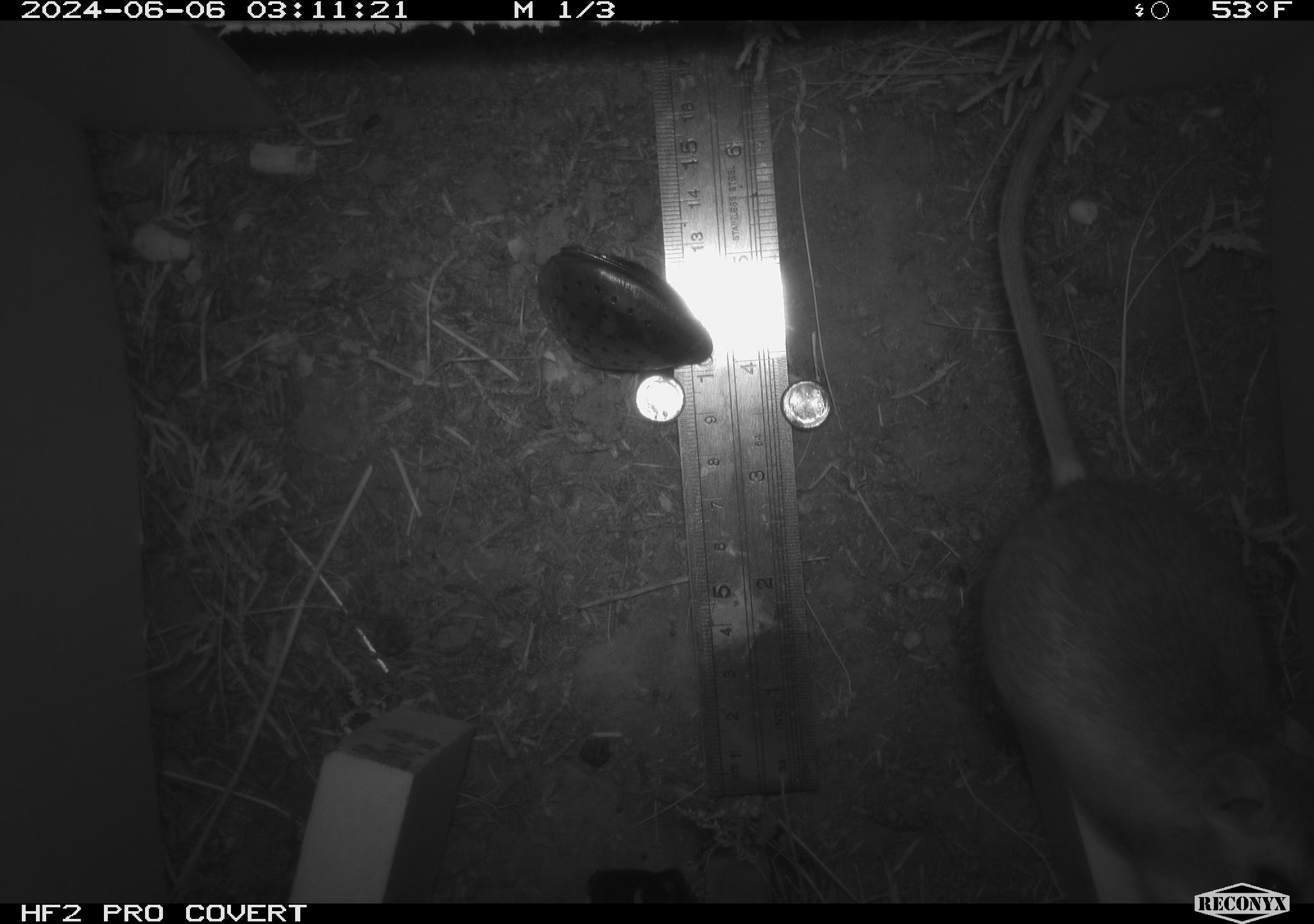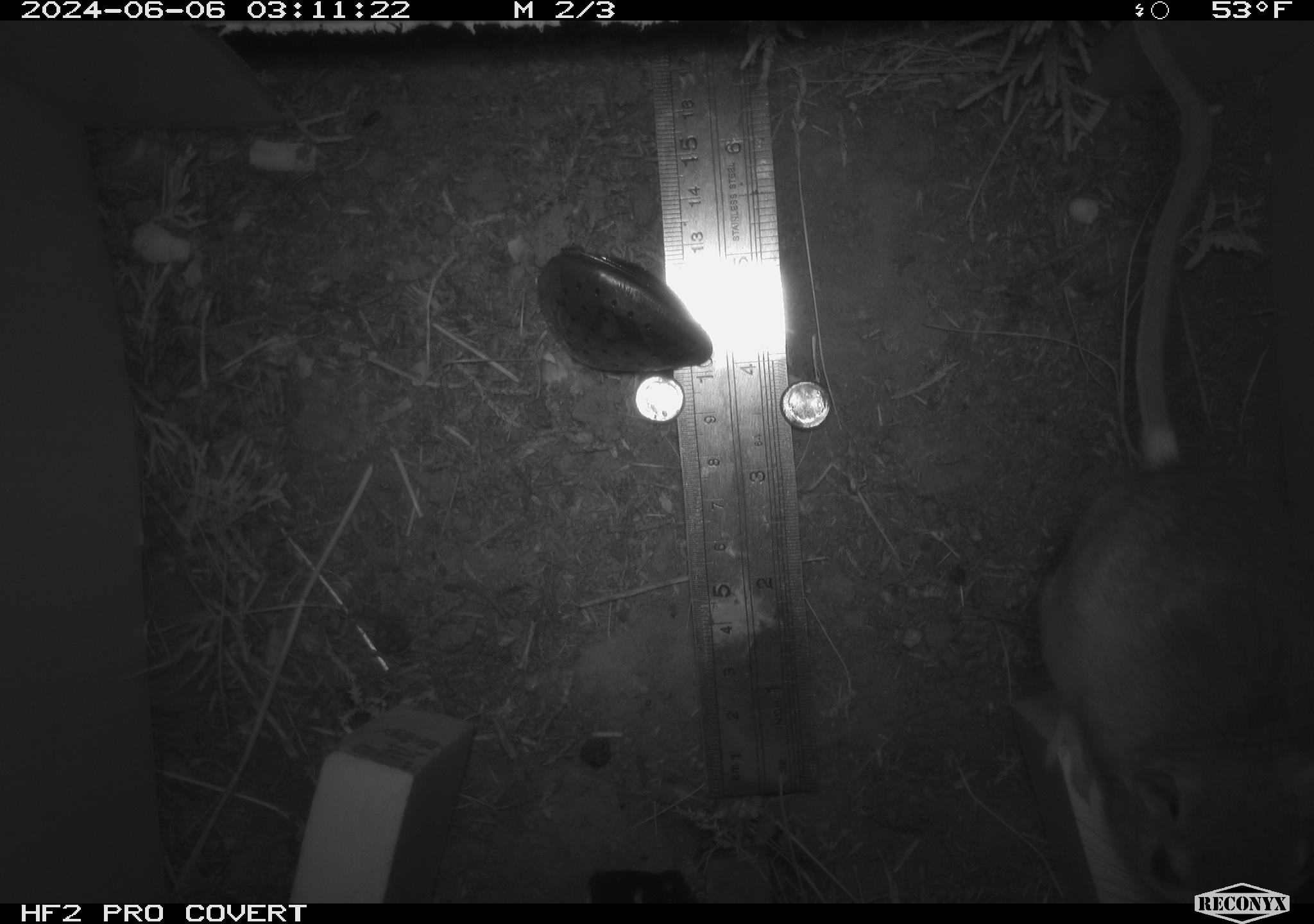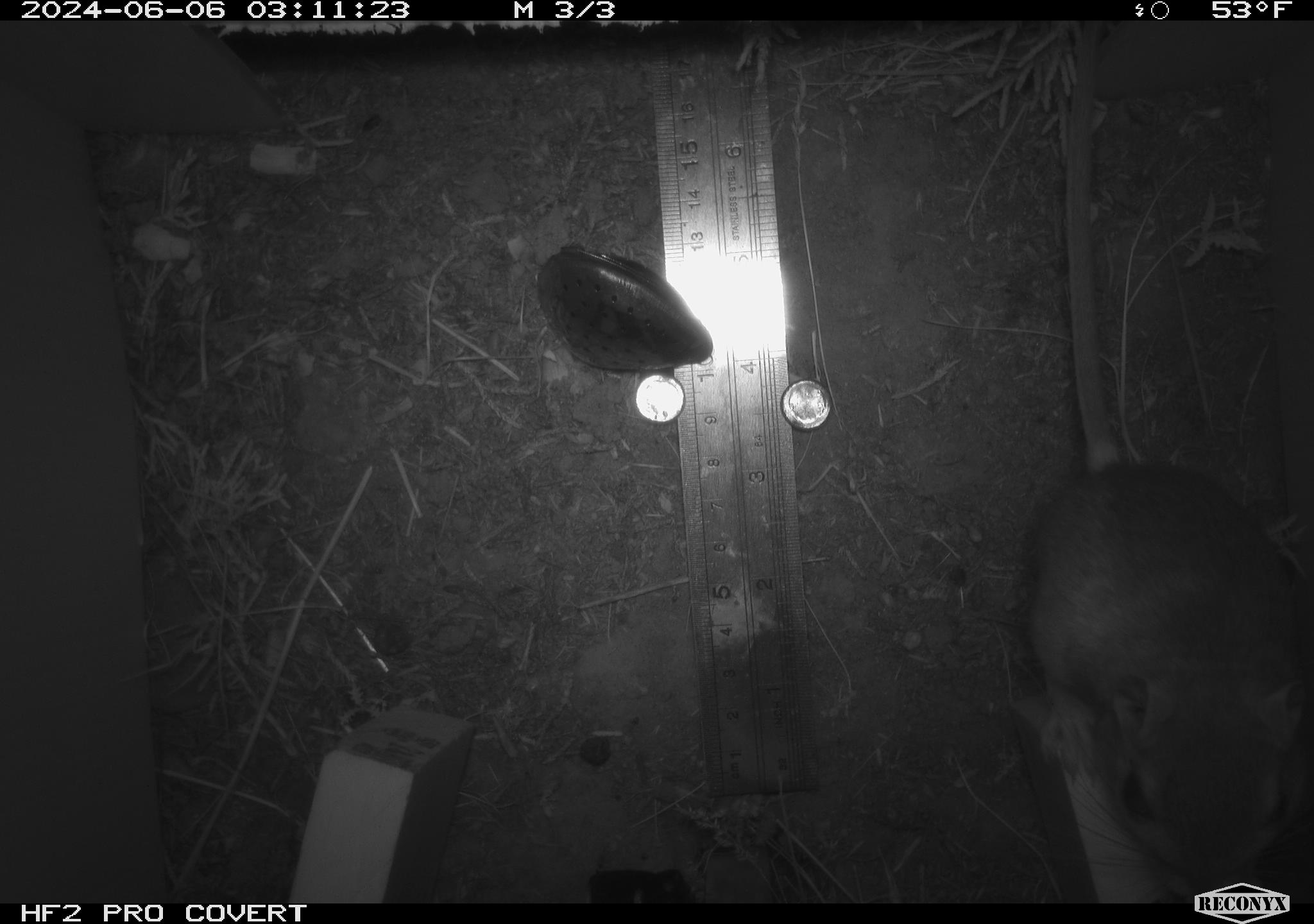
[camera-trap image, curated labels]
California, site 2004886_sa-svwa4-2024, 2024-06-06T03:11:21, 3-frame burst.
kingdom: Animalia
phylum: Chordata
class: Mammalia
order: Rodentia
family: Heteromyidae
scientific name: Heteromyidae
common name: kangaroo rats and pocket mice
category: heteromyidae family